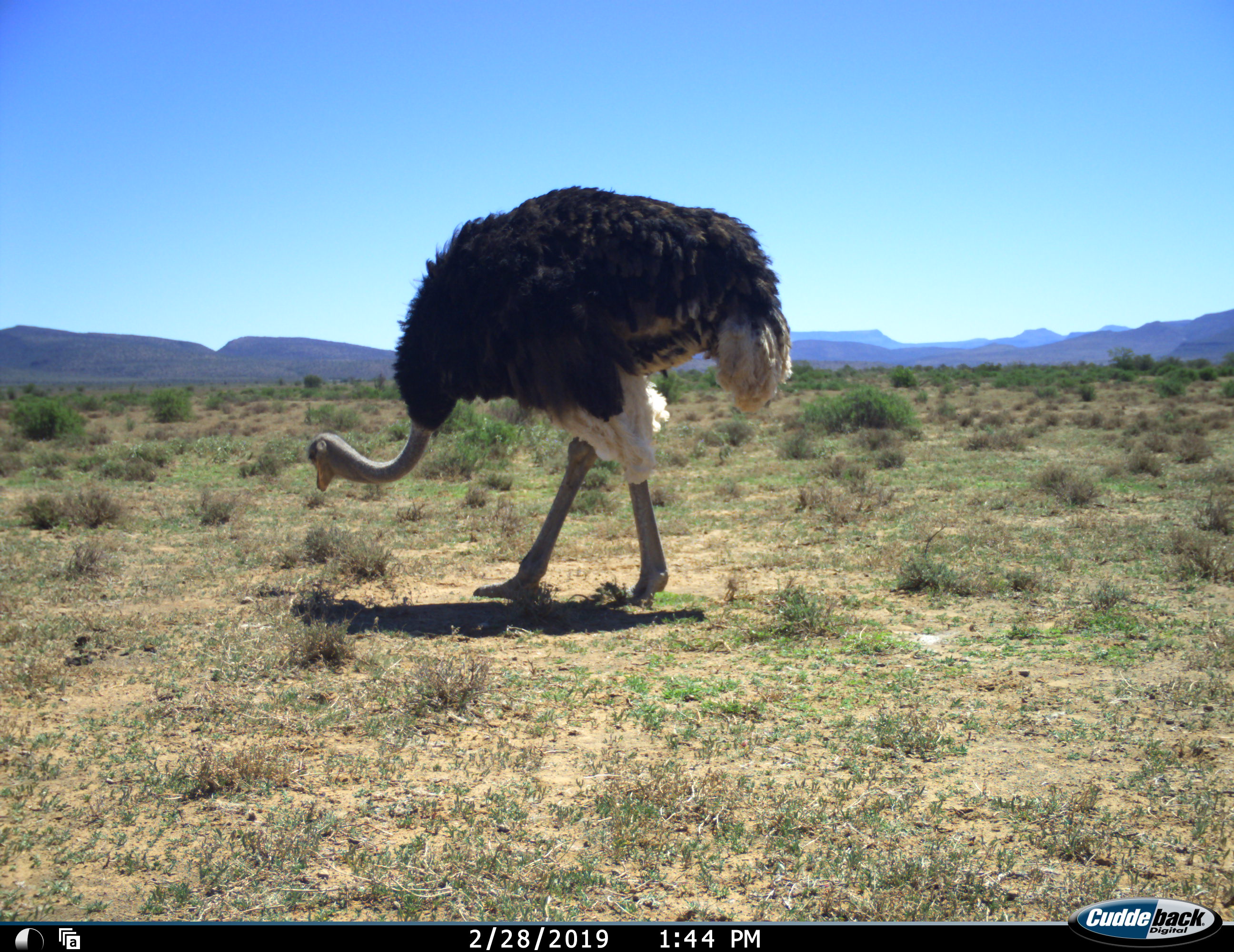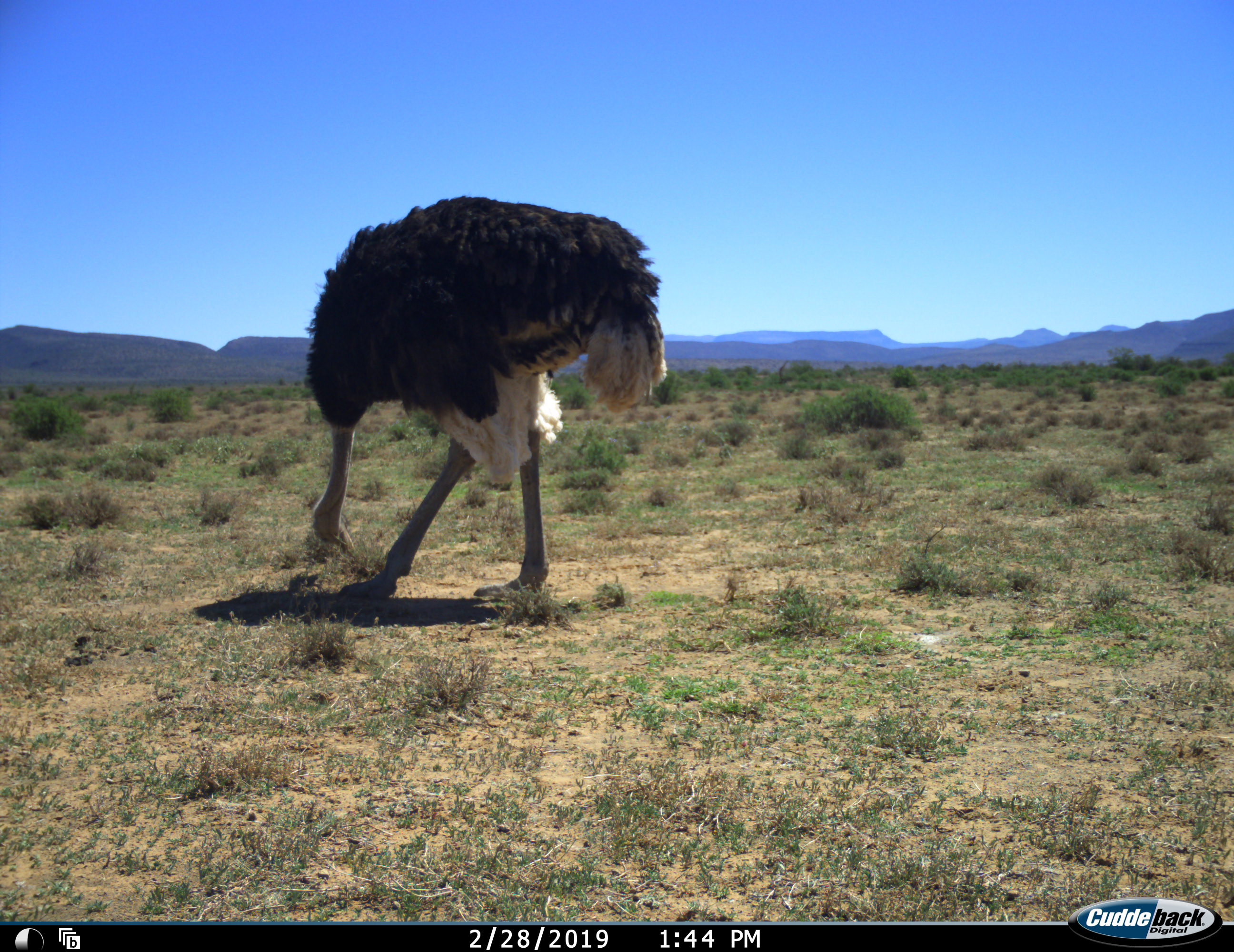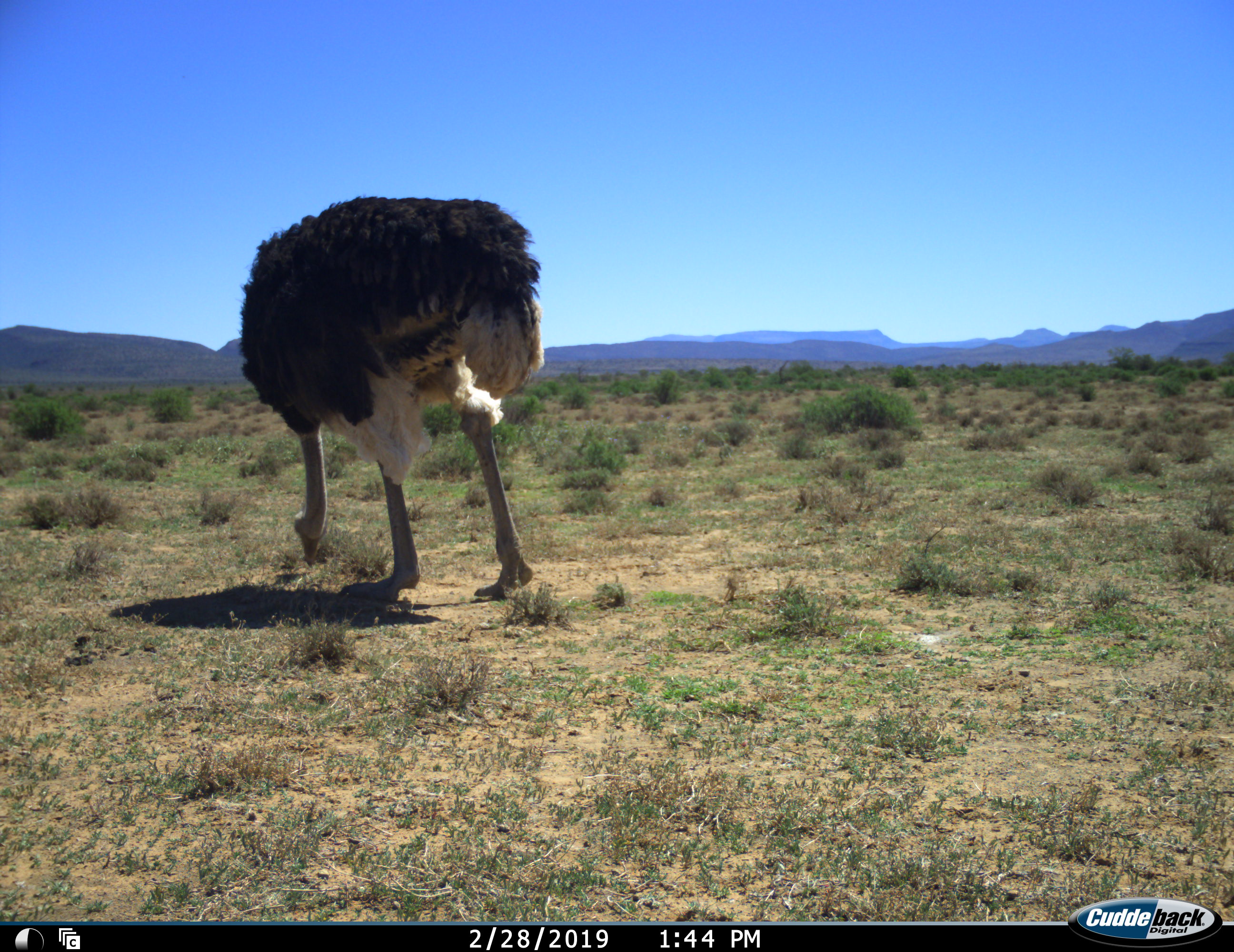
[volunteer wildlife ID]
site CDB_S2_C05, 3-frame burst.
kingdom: Animalia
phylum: Chordata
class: Aves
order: Struthioniformes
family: Struthionidae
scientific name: Struthionidae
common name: ostrich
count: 1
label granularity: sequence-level